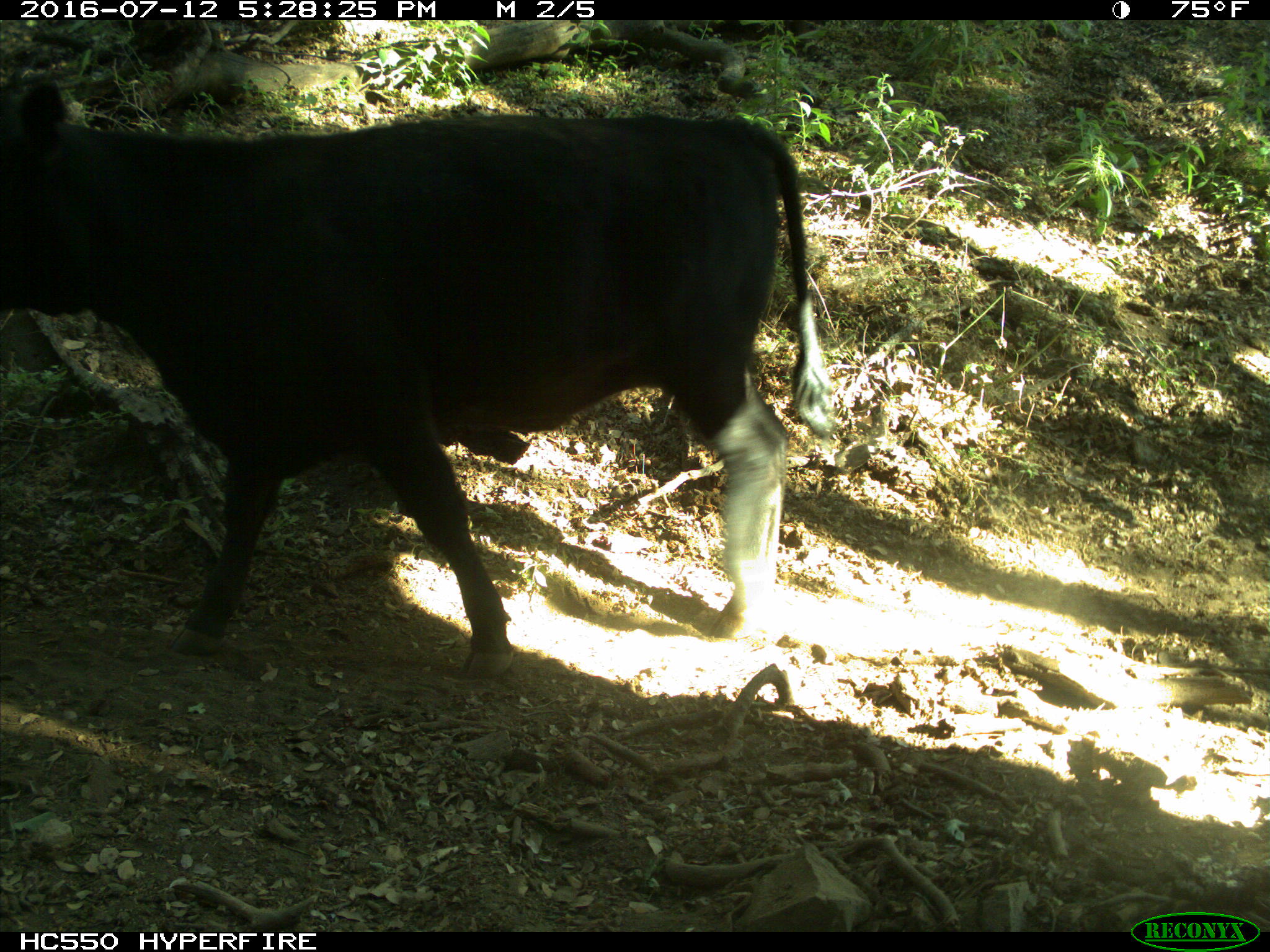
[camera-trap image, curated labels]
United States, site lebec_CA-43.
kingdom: Animalia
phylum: Chordata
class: Mammalia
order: Artiodactyla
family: Bovidae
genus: Bos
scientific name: Bos taurus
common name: domestic cow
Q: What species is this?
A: Bos taurus (domestic cow).